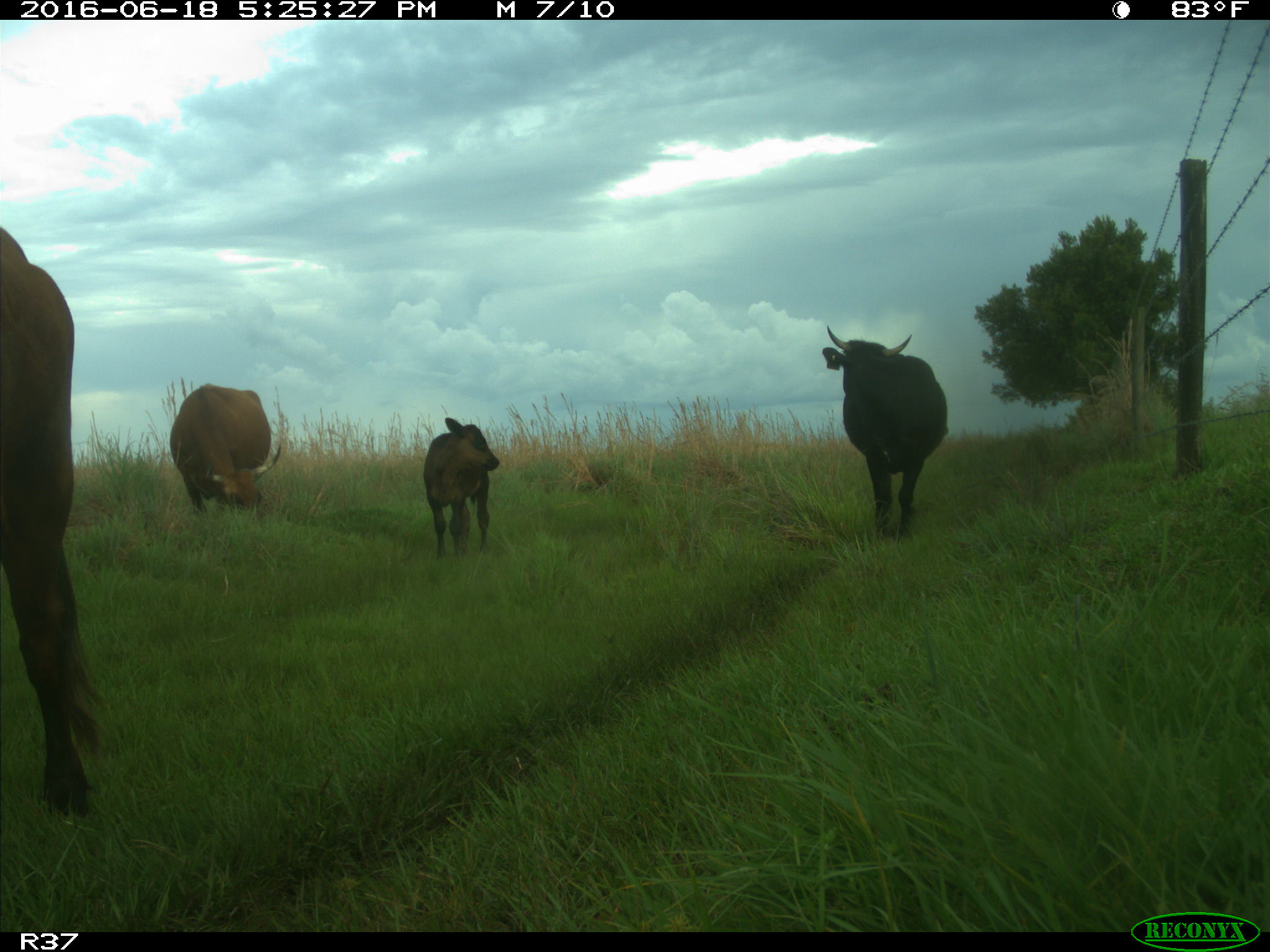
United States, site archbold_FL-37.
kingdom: Animalia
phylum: Chordata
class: Mammalia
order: Artiodactyla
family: Bovidae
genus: Bos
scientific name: Bos taurus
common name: domestic cow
Bos taurus (domestic cow).